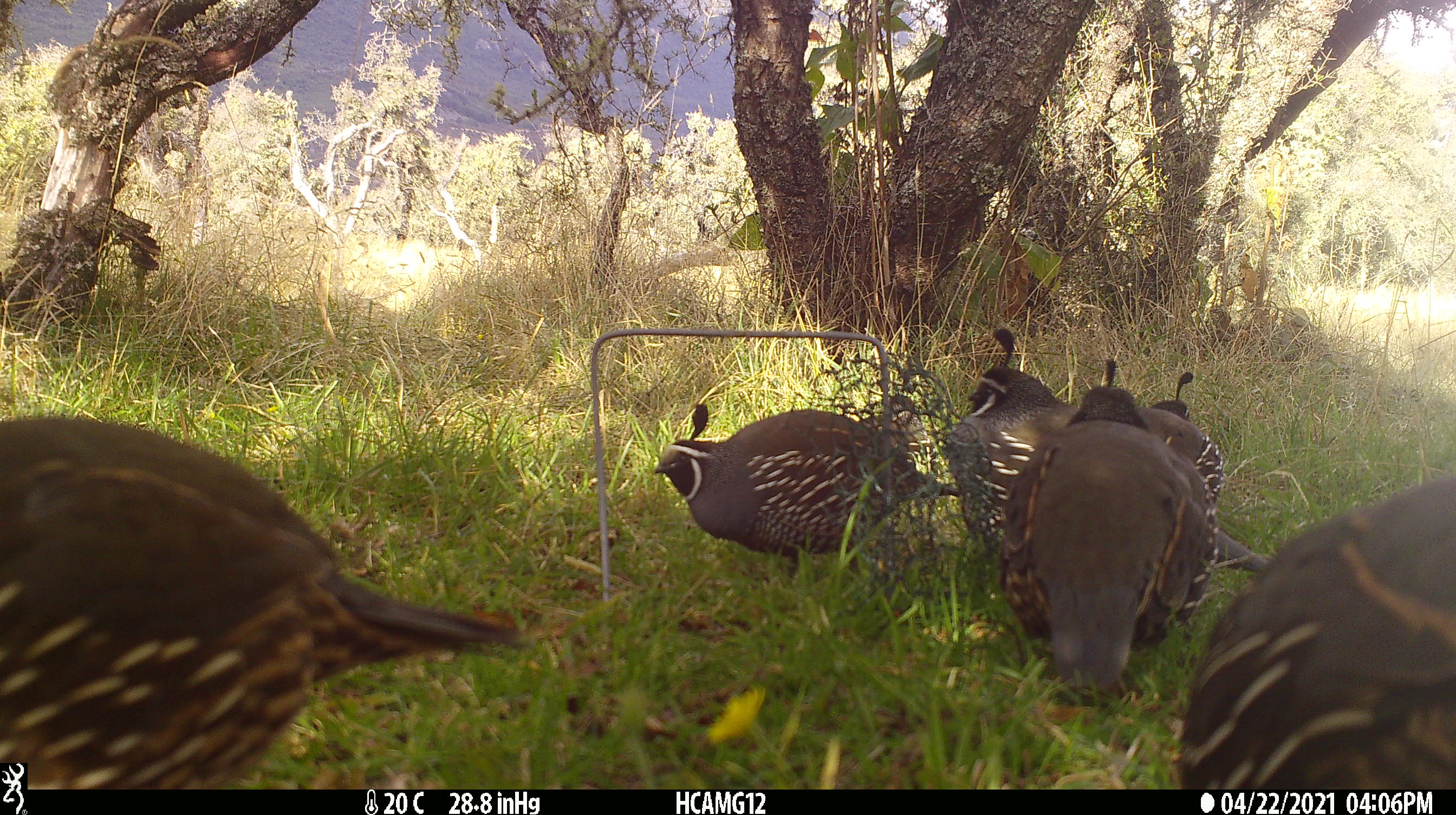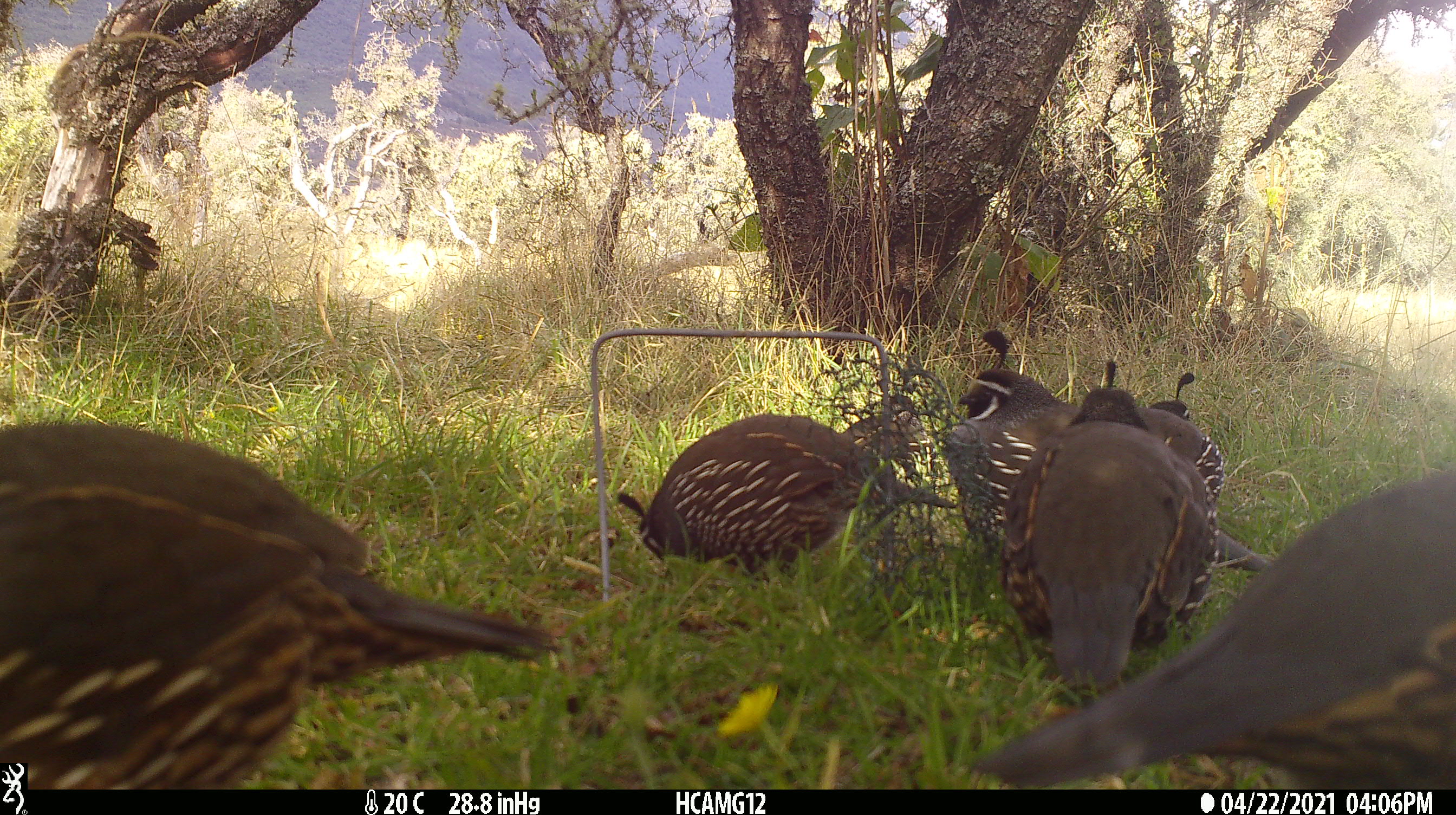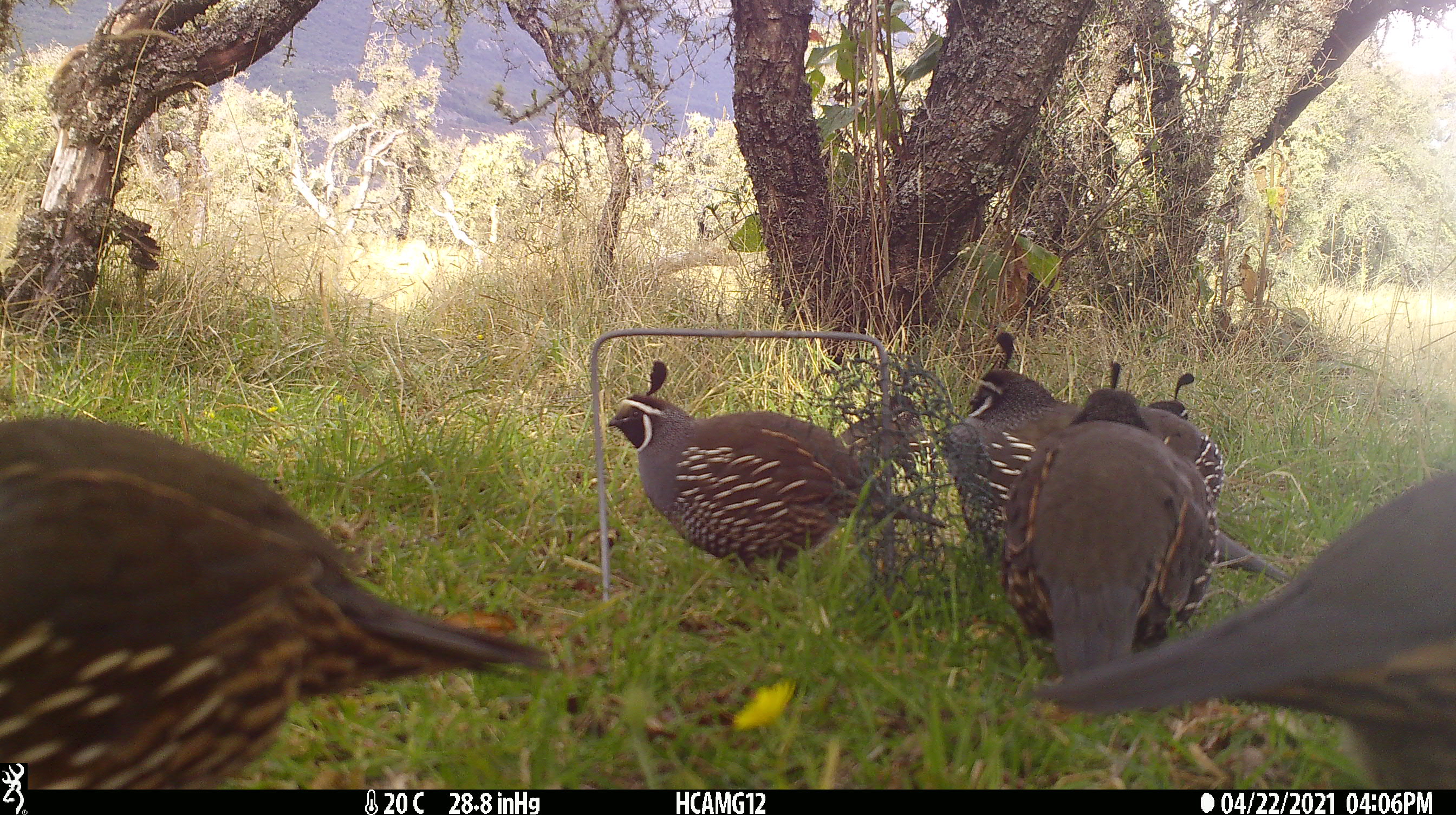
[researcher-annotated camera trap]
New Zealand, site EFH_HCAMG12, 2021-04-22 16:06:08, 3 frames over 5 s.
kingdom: Animalia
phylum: Chordata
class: Aves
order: Galliformes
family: Odontophoridae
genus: Callipepla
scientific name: Callipepla californica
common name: california quail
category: quail california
Quail california (california quail) (Callipepla californica).